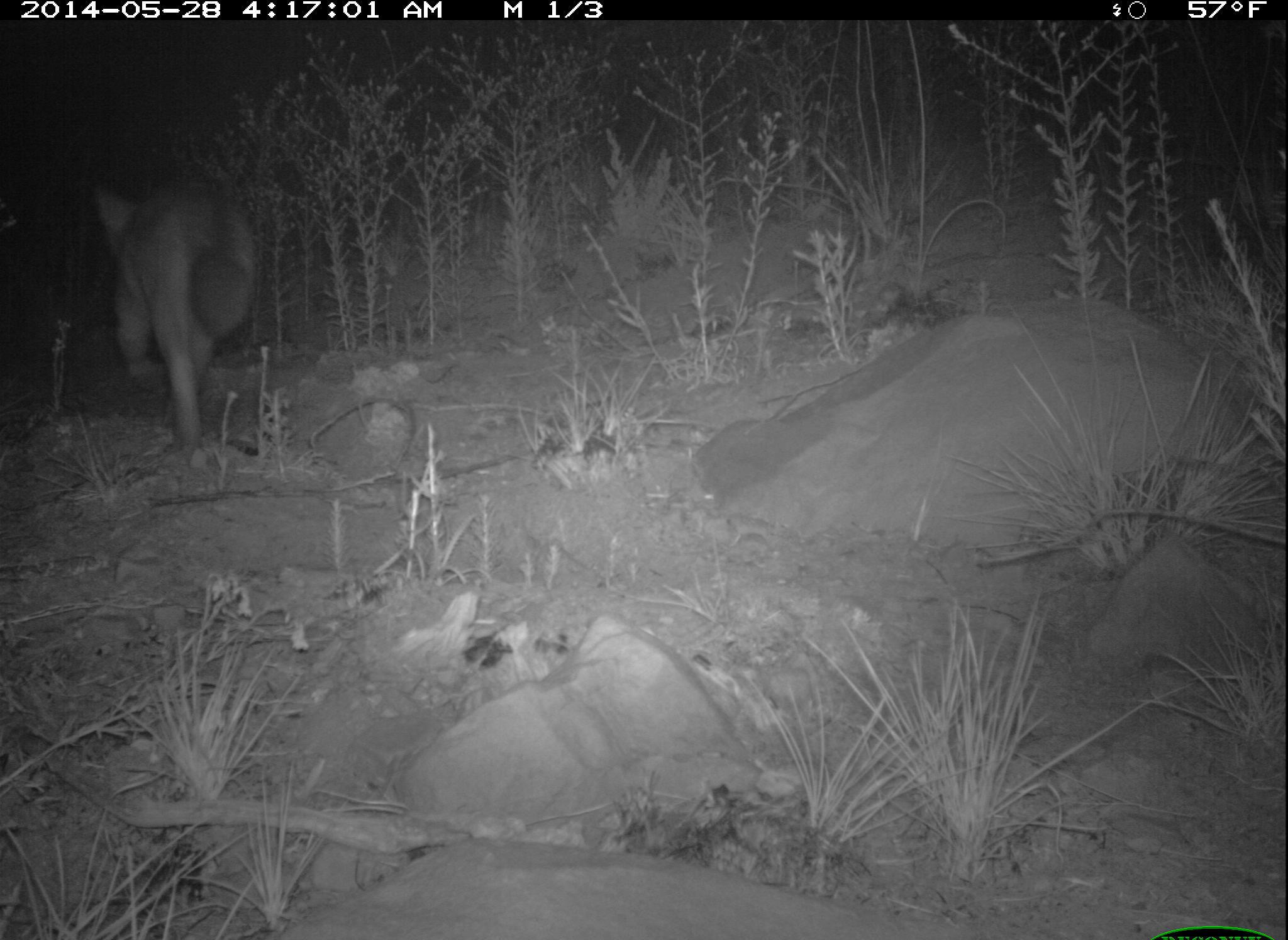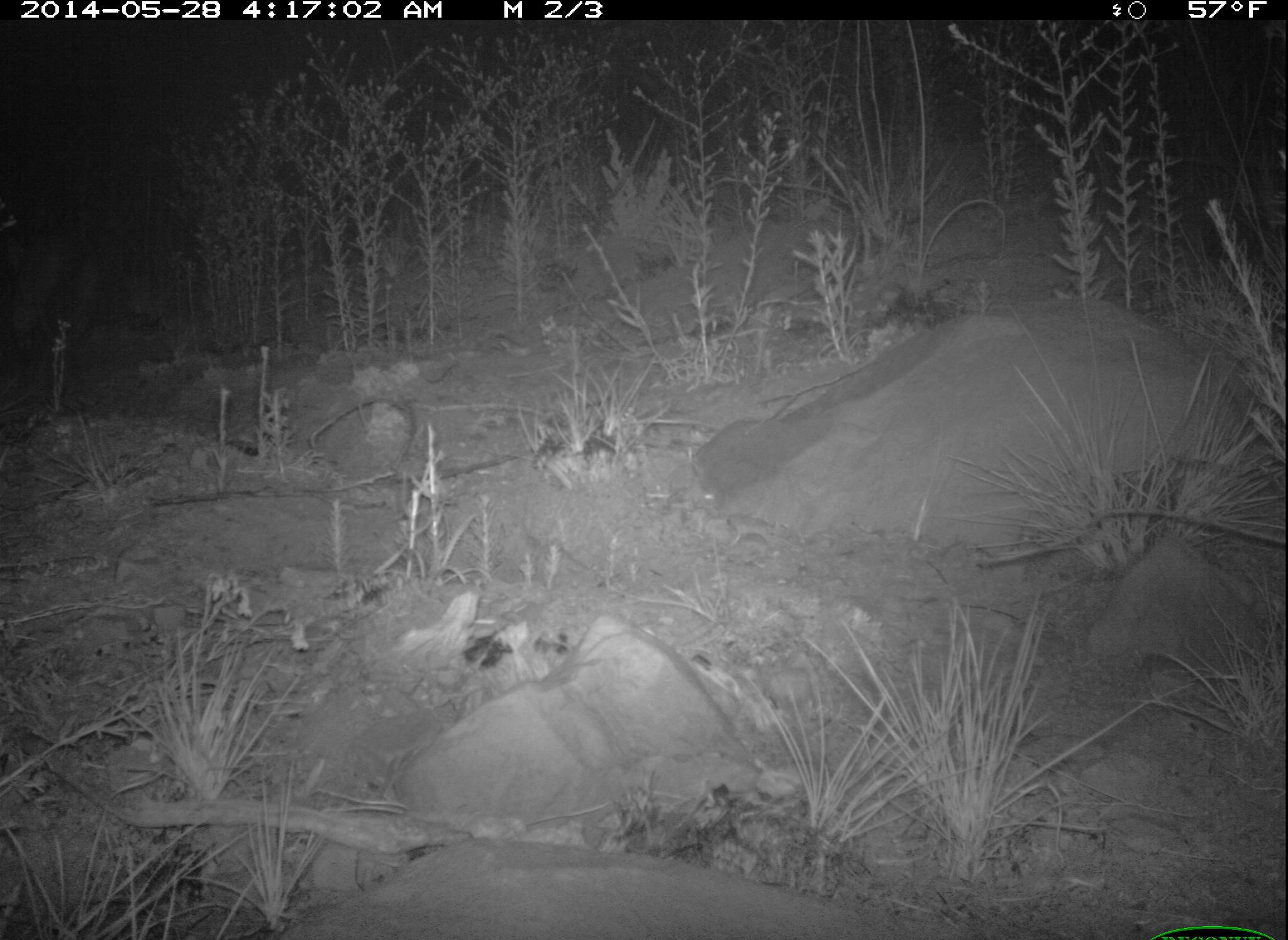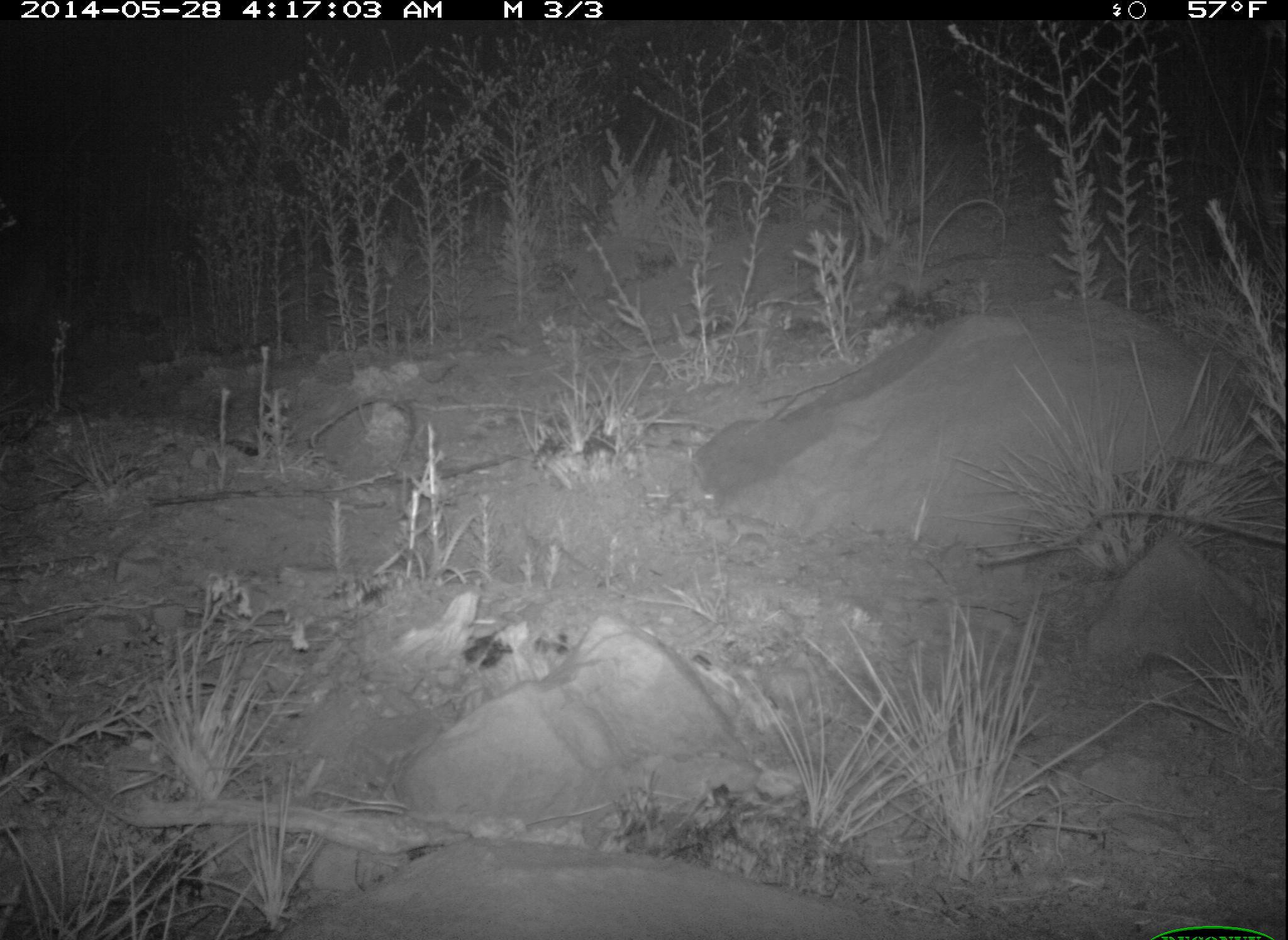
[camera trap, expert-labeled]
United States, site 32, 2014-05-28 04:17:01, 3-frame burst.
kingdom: Animalia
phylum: Chordata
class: Mammalia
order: Carnivora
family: Canidae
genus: Urocyon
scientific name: Urocyon cinereoargenteus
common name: gray fox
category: fox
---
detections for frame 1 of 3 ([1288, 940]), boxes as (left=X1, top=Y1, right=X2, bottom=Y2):
fox: (left=94, top=183, right=260, bottom=472)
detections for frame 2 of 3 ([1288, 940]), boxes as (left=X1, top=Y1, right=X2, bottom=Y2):
fox: (left=0, top=114, right=119, bottom=384)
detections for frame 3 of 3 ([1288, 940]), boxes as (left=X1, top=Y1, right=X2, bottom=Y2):
fox: (left=0, top=127, right=75, bottom=398)